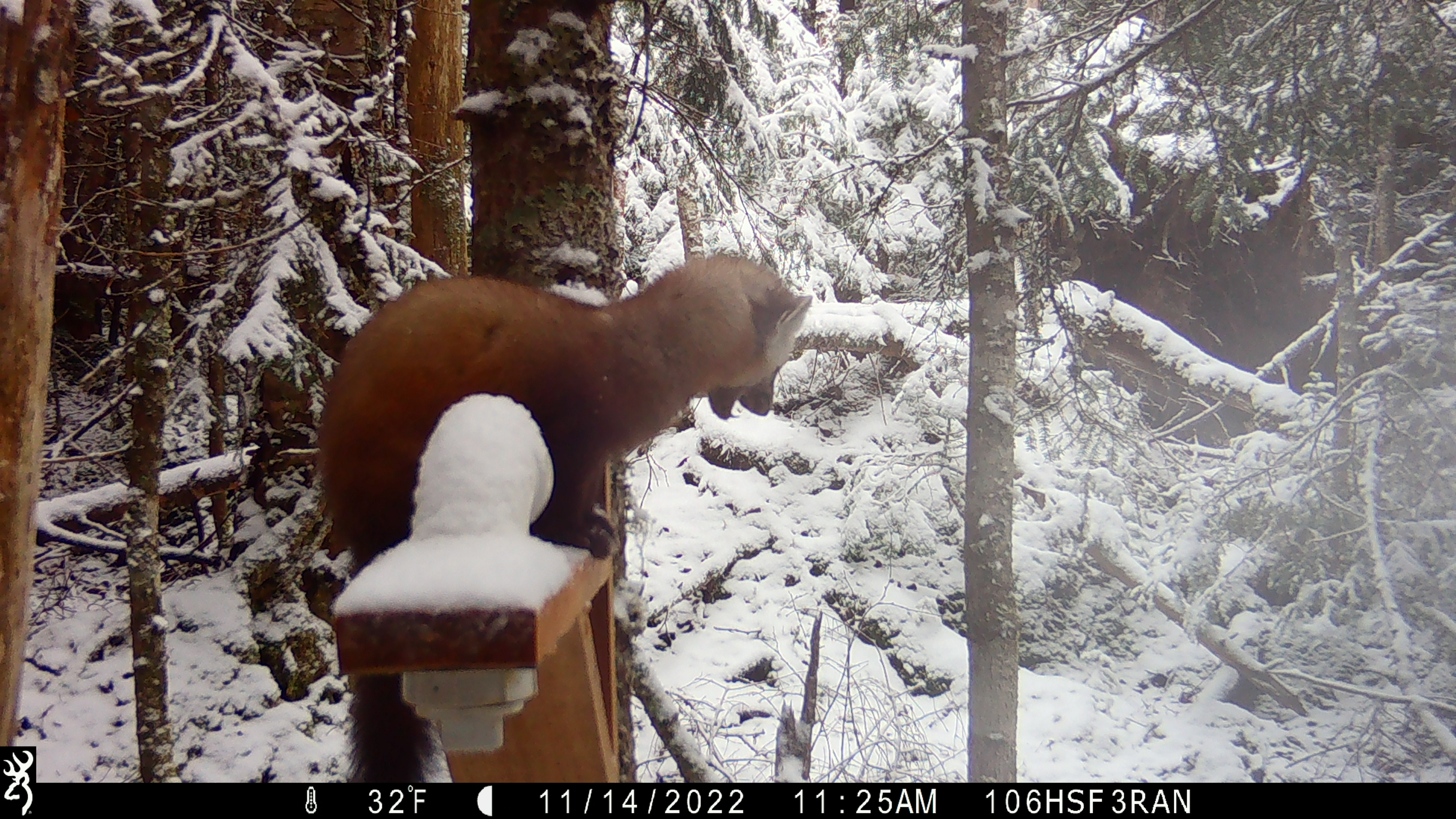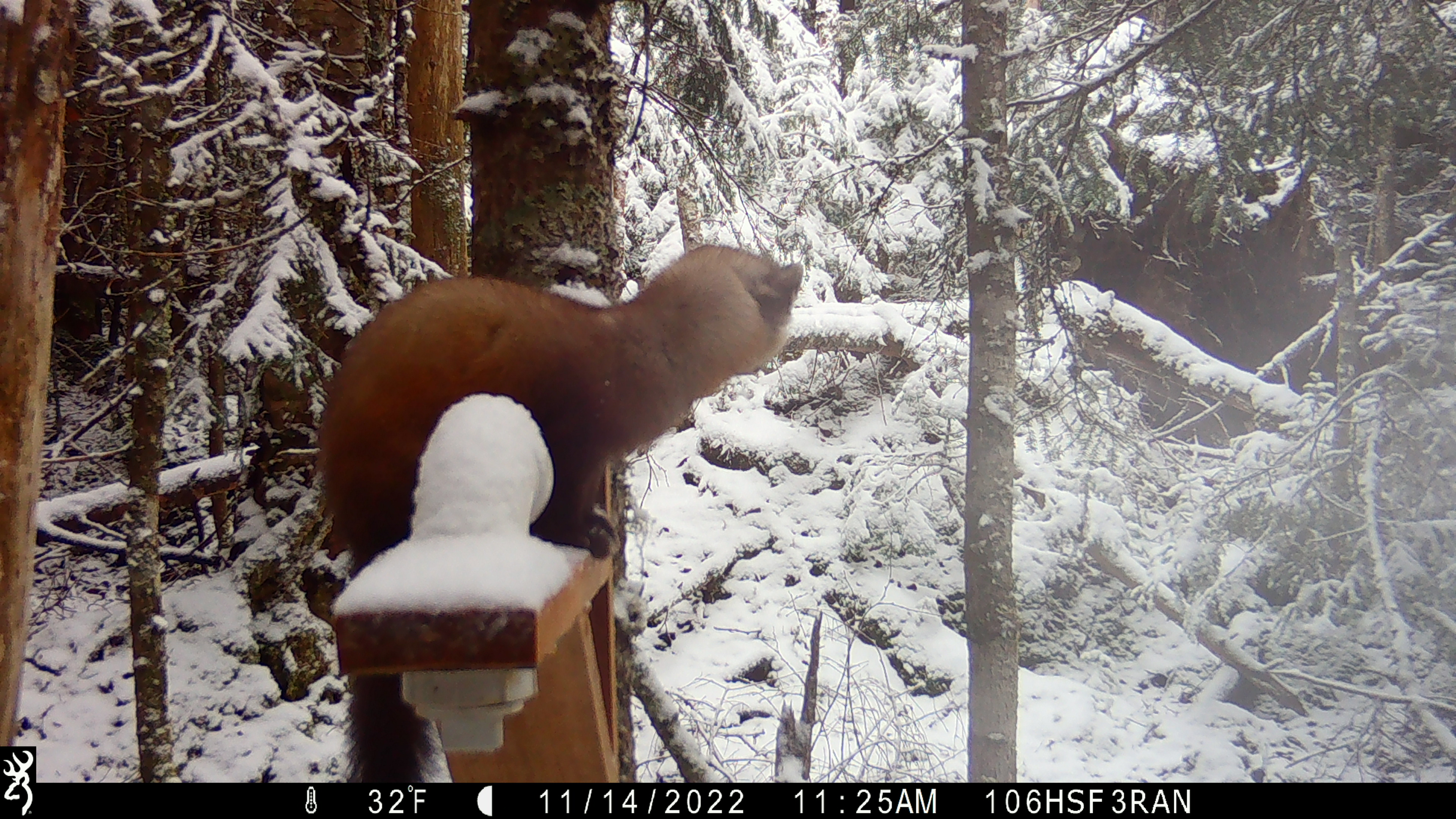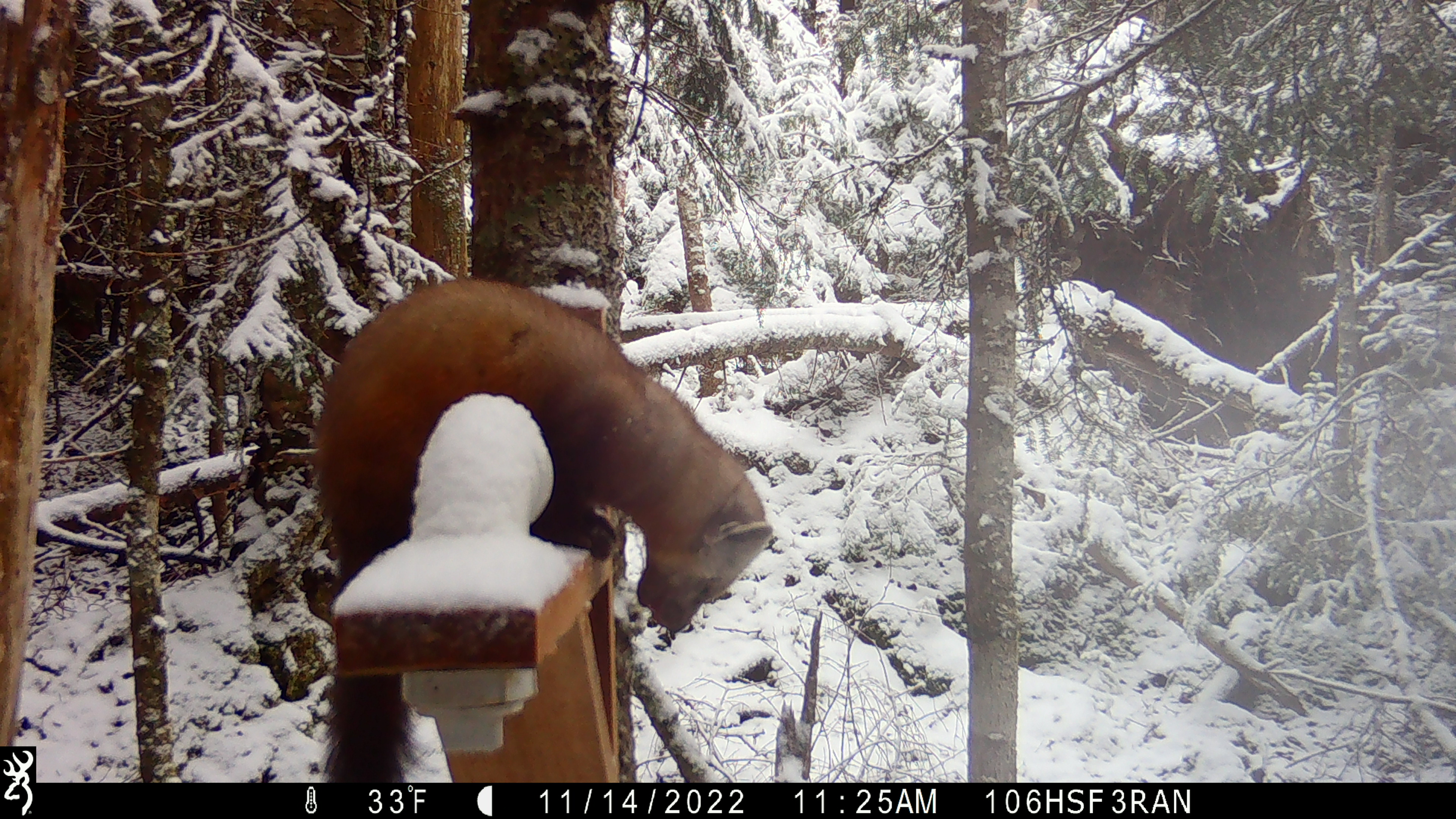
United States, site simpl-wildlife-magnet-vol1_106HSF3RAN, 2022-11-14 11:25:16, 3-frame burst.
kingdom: Animalia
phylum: Chordata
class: Mammalia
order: Carnivora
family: Mustelidae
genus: Martes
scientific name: Martes americana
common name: american marten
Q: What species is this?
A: American marten (Martes americana).